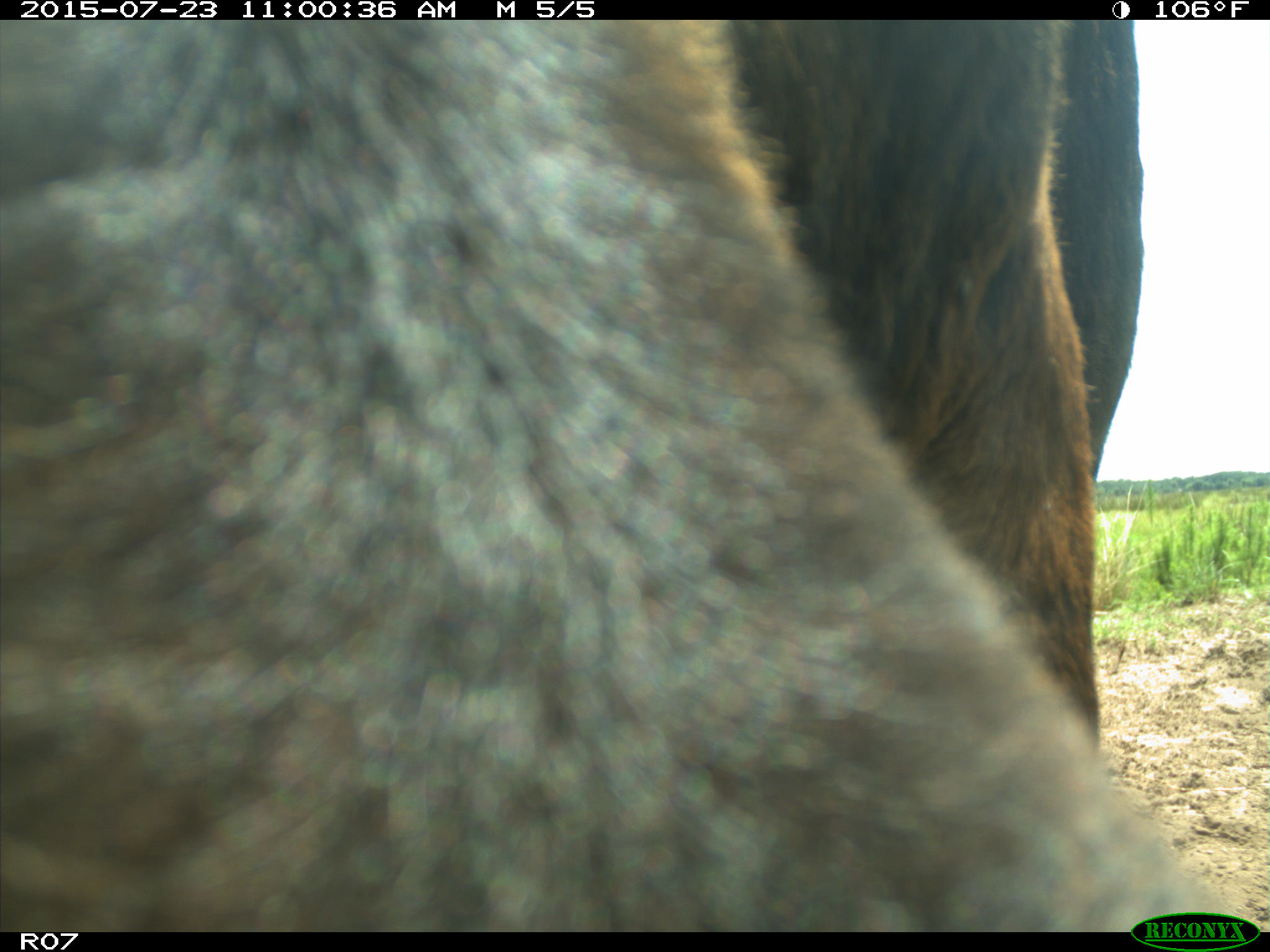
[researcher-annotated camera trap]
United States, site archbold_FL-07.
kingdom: Animalia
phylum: Chordata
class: Mammalia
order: Artiodactyla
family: Bovidae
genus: Bos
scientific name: Bos taurus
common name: domestic cow